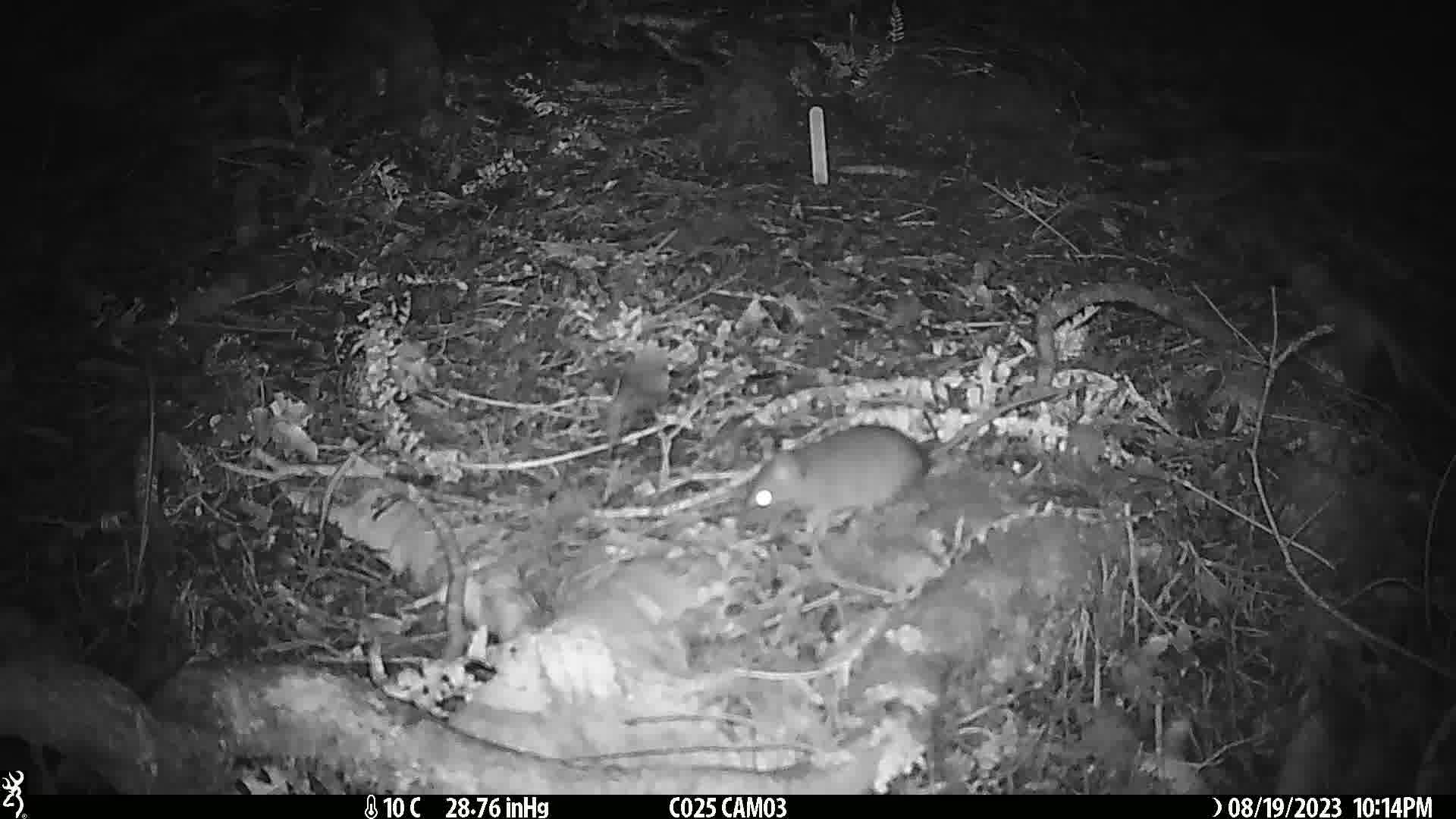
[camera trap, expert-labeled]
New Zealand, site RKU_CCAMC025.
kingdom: Animalia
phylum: Chordata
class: Mammalia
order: Rodentia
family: Muridae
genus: Rattus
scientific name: Rattus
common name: rat